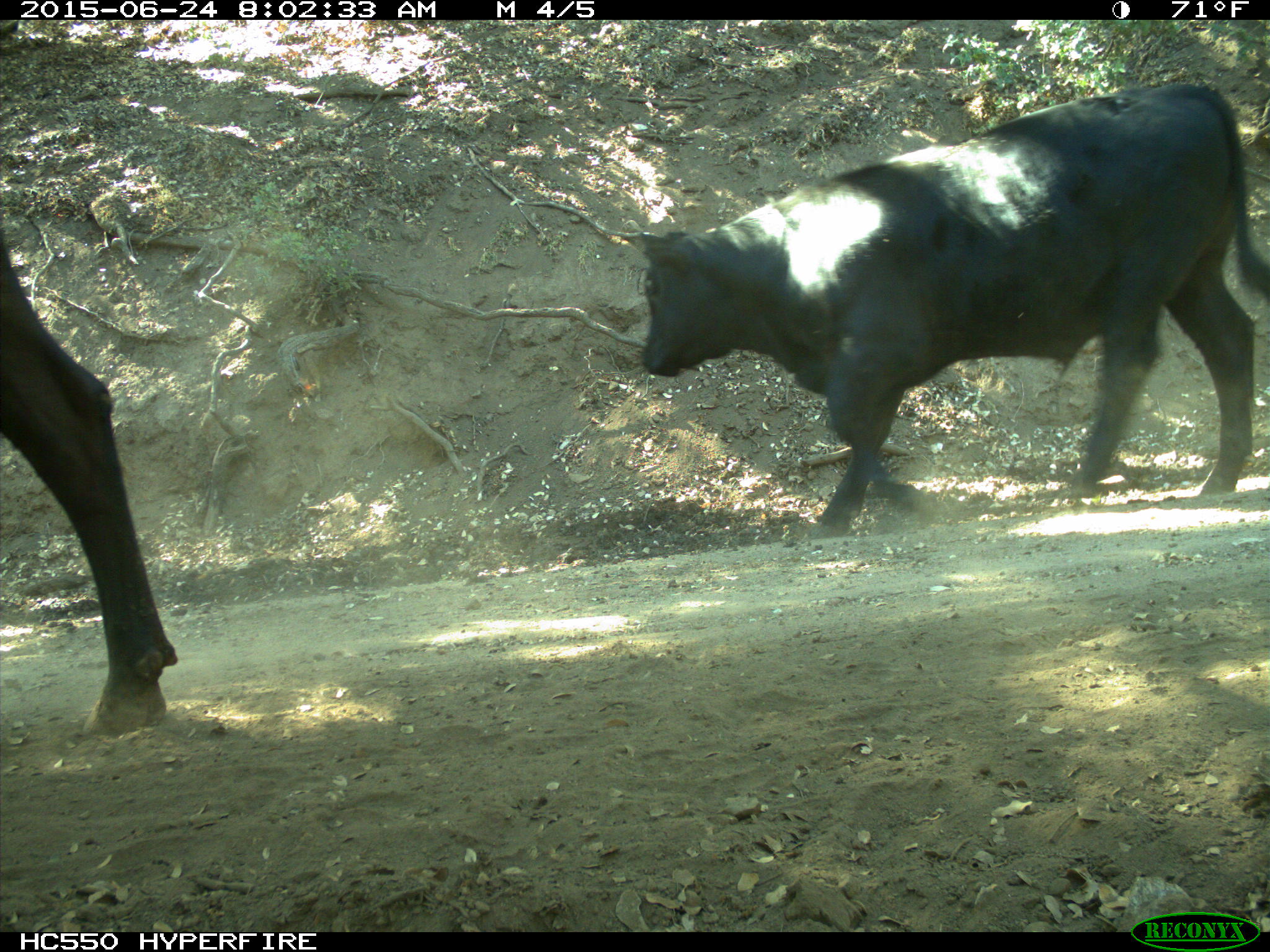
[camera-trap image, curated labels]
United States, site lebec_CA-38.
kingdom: Animalia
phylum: Chordata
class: Mammalia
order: Artiodactyla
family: Bovidae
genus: Bos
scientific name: Bos taurus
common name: domestic cow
Bos taurus (domestic cow).